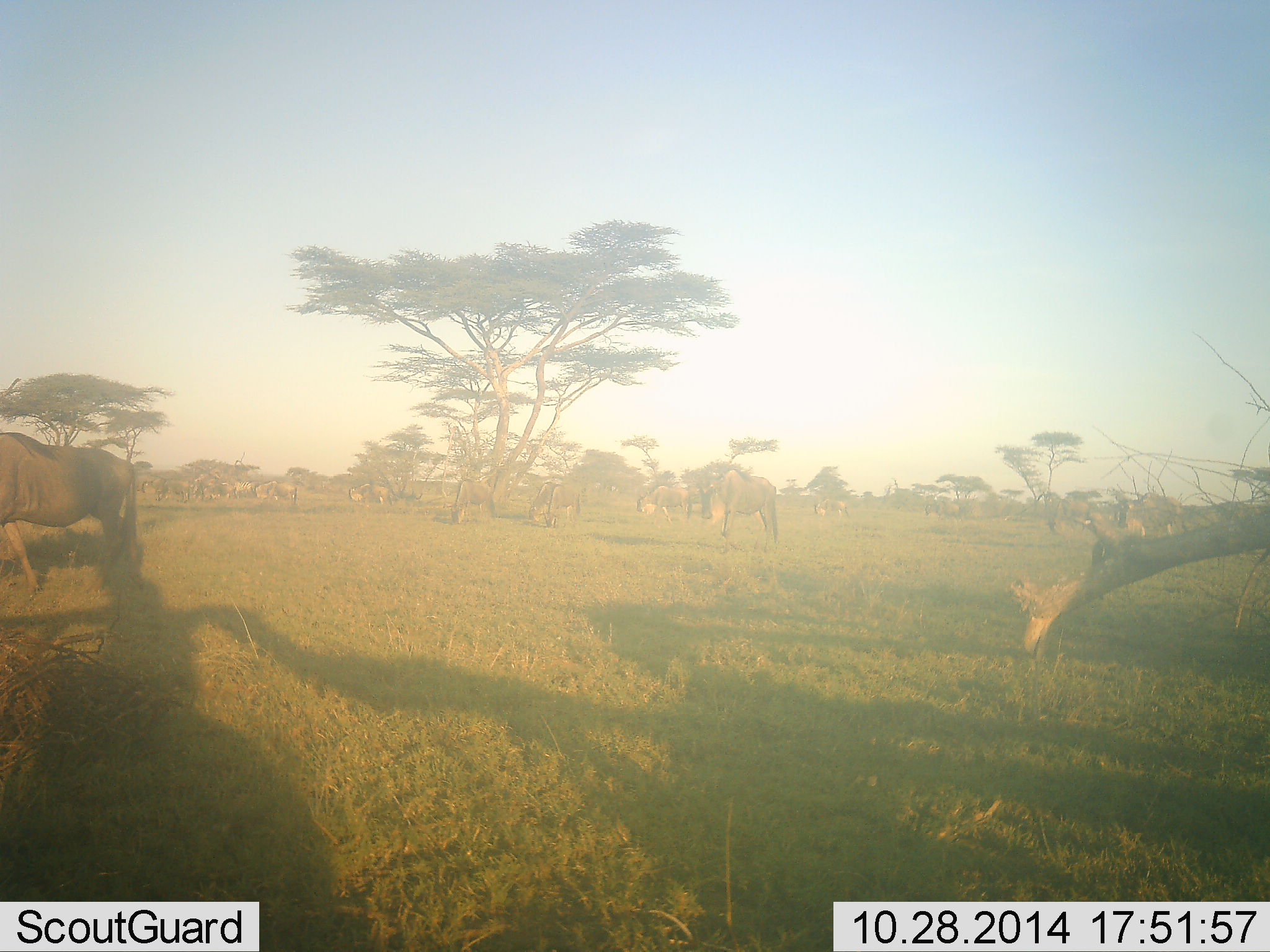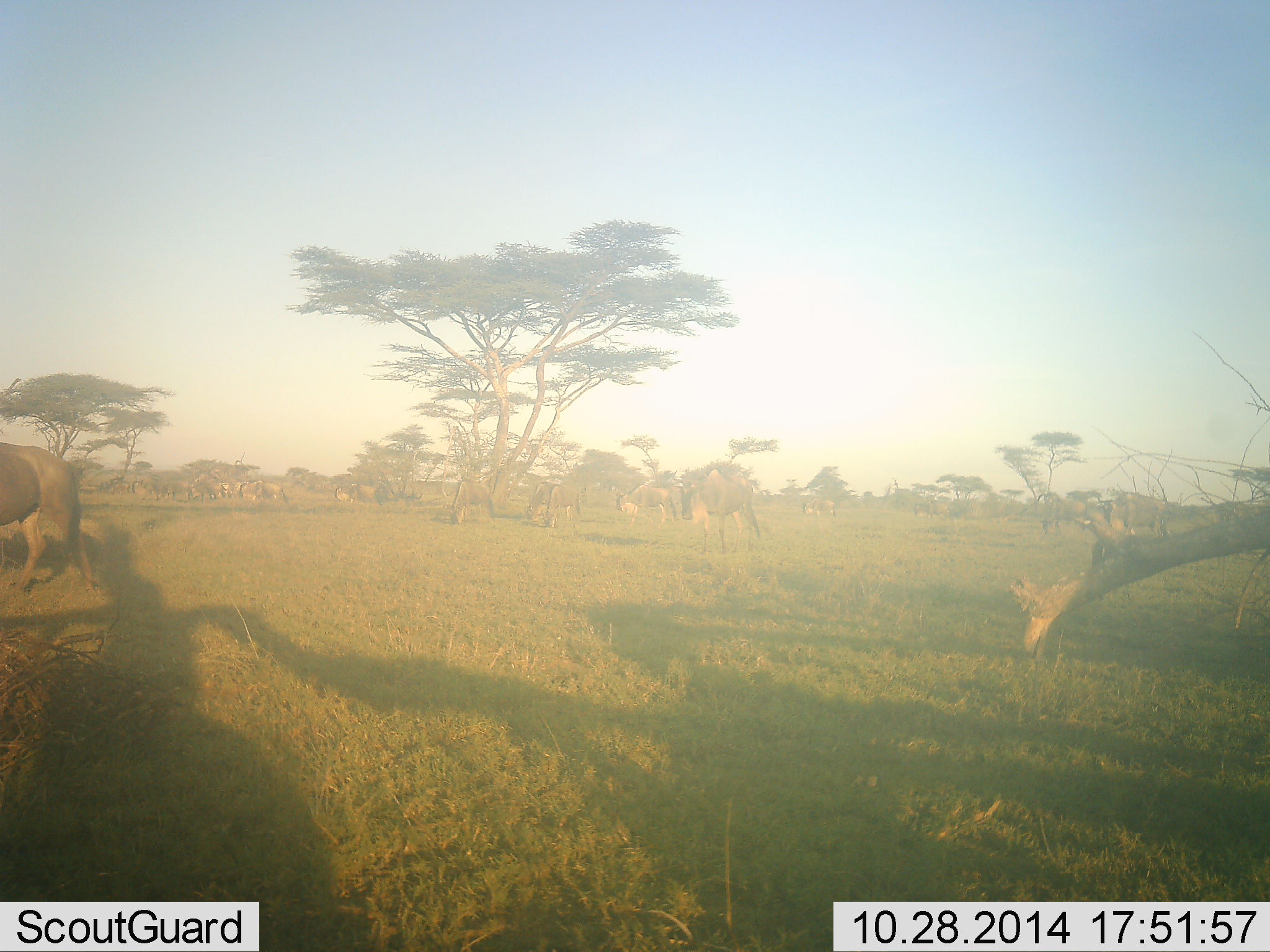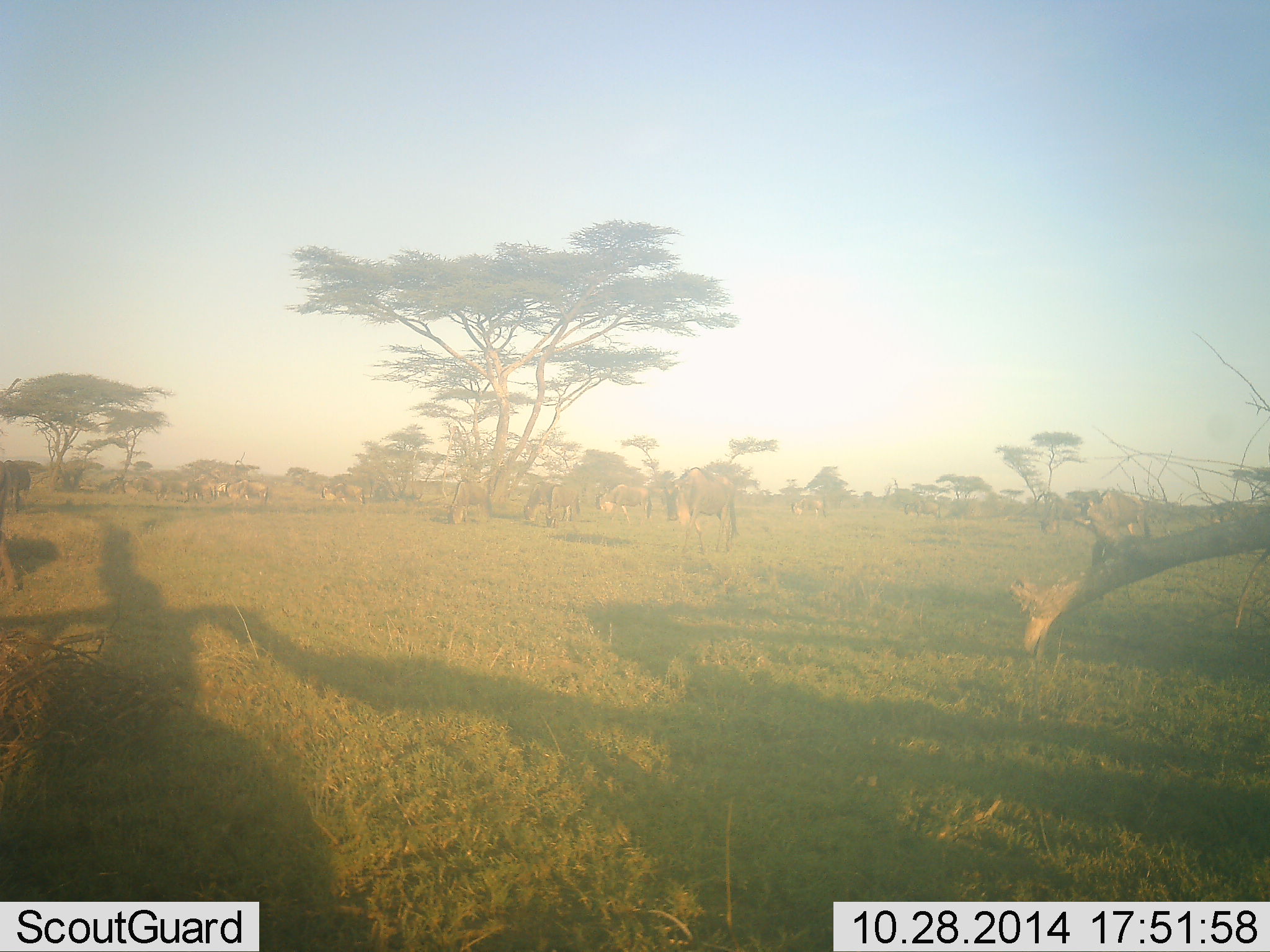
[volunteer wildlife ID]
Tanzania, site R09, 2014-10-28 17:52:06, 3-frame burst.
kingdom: Animalia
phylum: Chordata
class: Mammalia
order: Artiodactyla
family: Bovidae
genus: Connochaetes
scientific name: Connochaetes taurinus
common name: blue wildebeest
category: wildebeest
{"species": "wildebeest (blue wildebeest) (Connochaetes taurinus)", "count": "11-50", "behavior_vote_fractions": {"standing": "0%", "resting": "0%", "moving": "100%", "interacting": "0%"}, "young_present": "0%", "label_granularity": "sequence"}